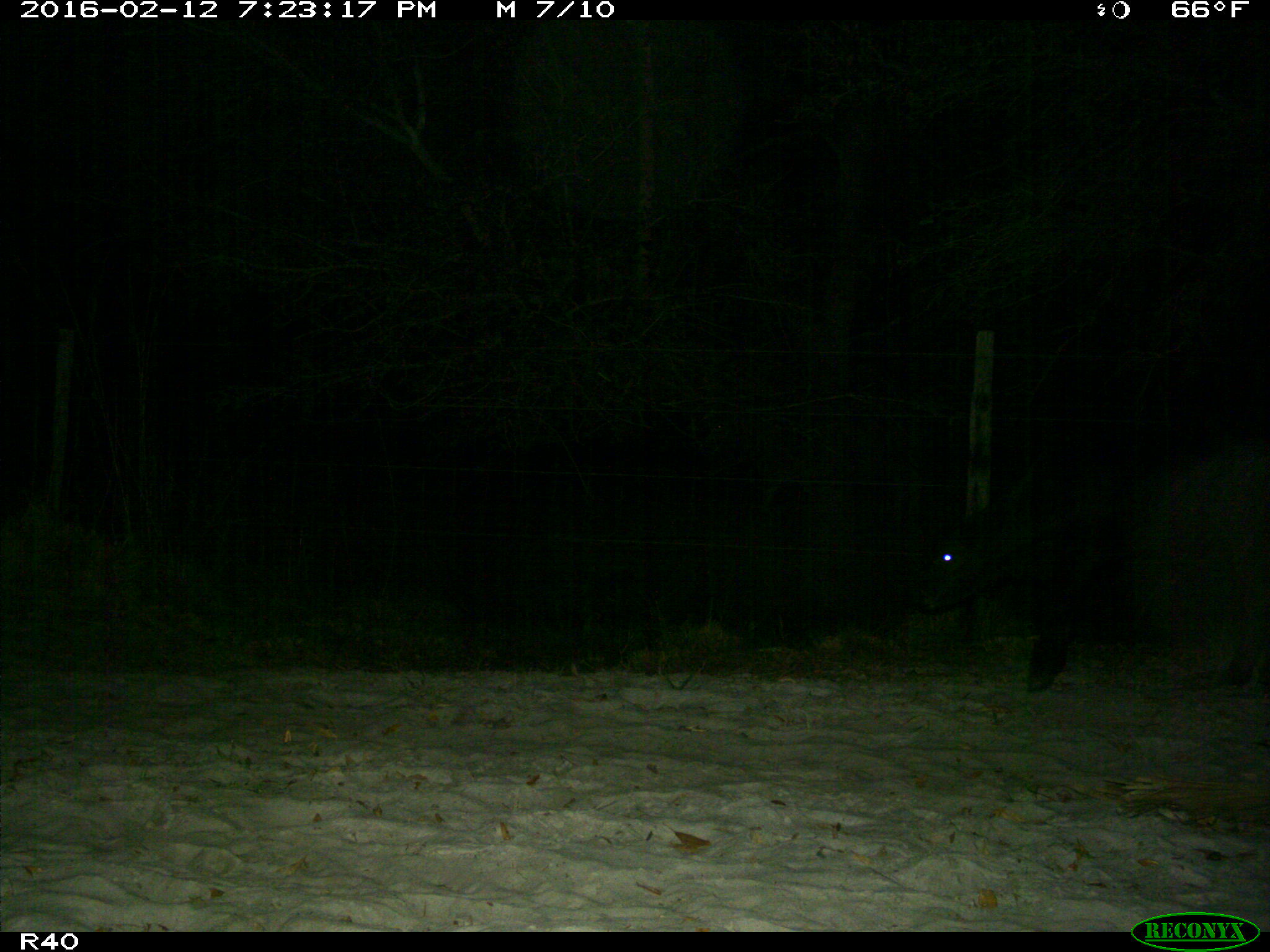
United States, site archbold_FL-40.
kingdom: Animalia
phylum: Chordata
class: Mammalia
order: Artiodactyla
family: Bovidae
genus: Bos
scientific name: Bos taurus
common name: domestic cow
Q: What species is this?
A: Bos taurus (domestic cow).